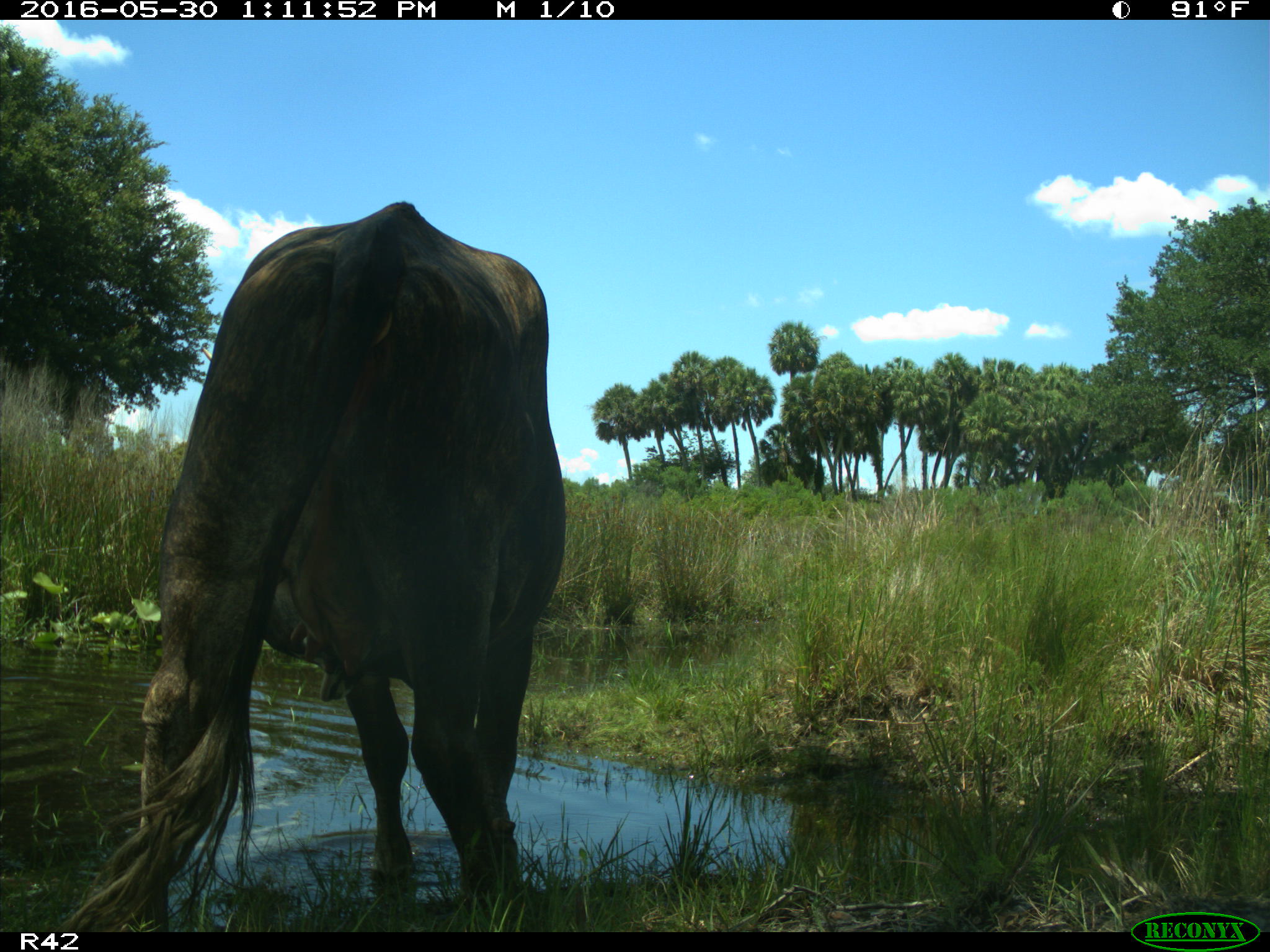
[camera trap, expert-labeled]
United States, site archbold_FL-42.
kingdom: Animalia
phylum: Chordata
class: Mammalia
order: Artiodactyla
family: Bovidae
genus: Bos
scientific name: Bos taurus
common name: domestic cow